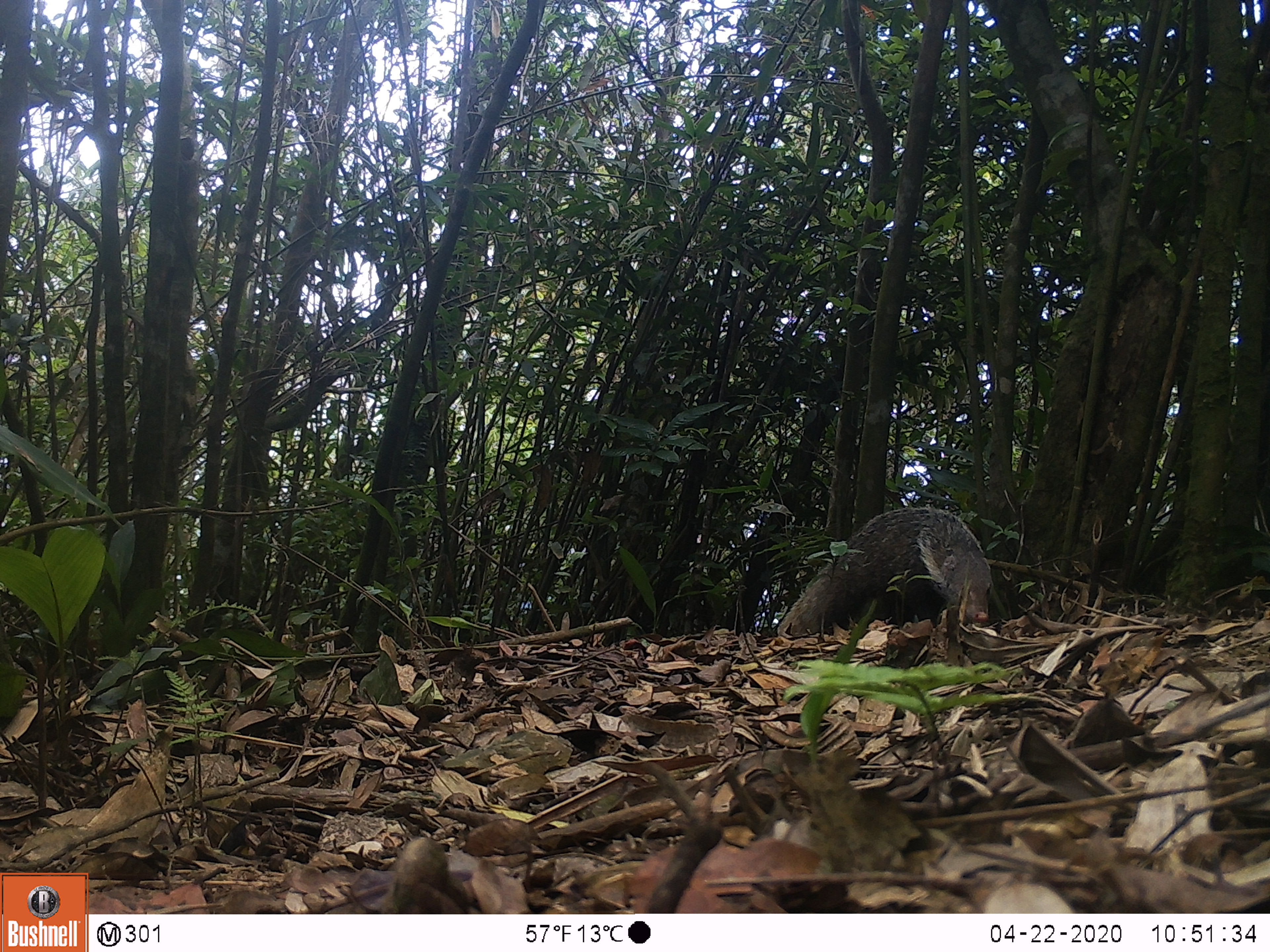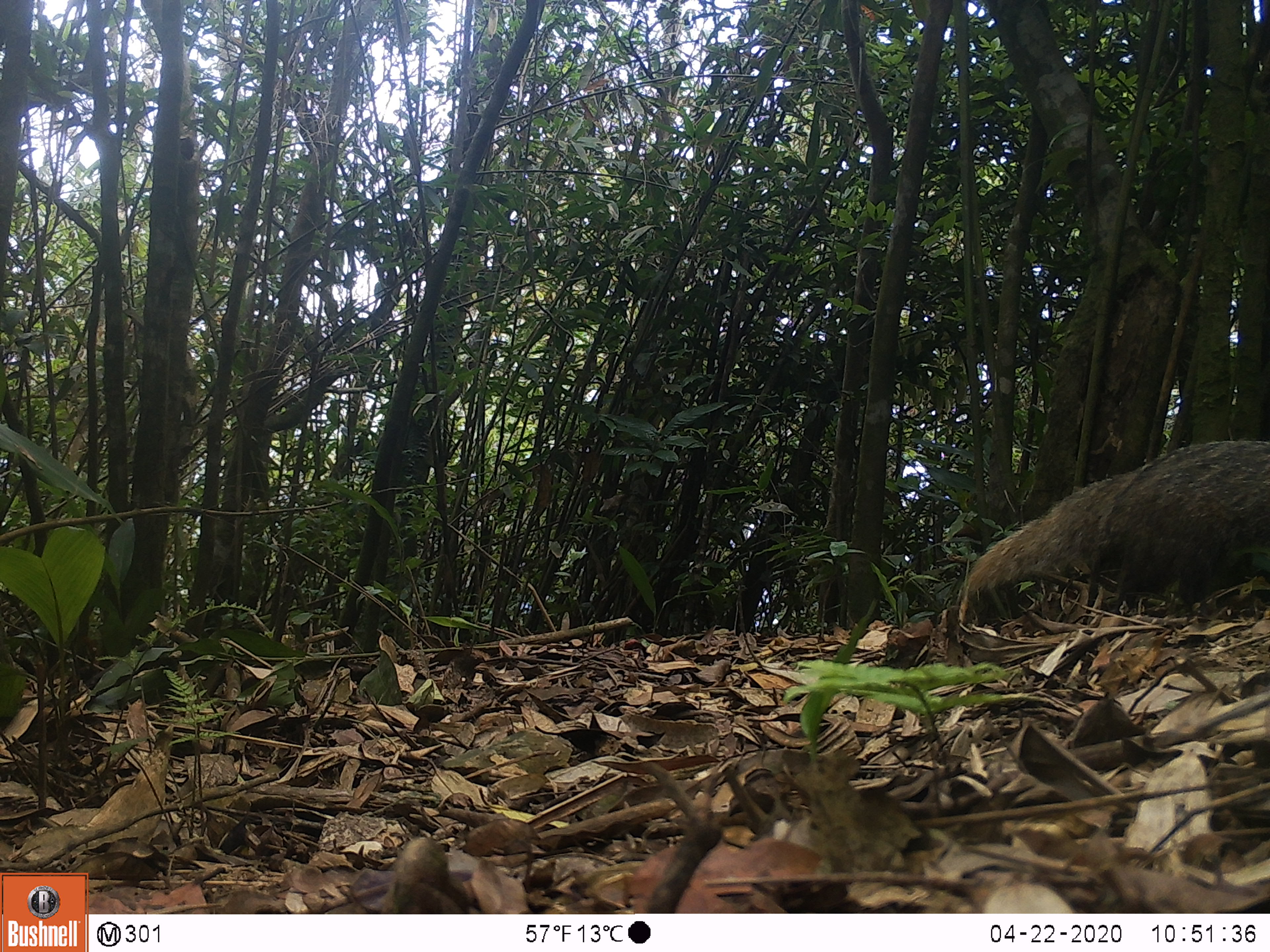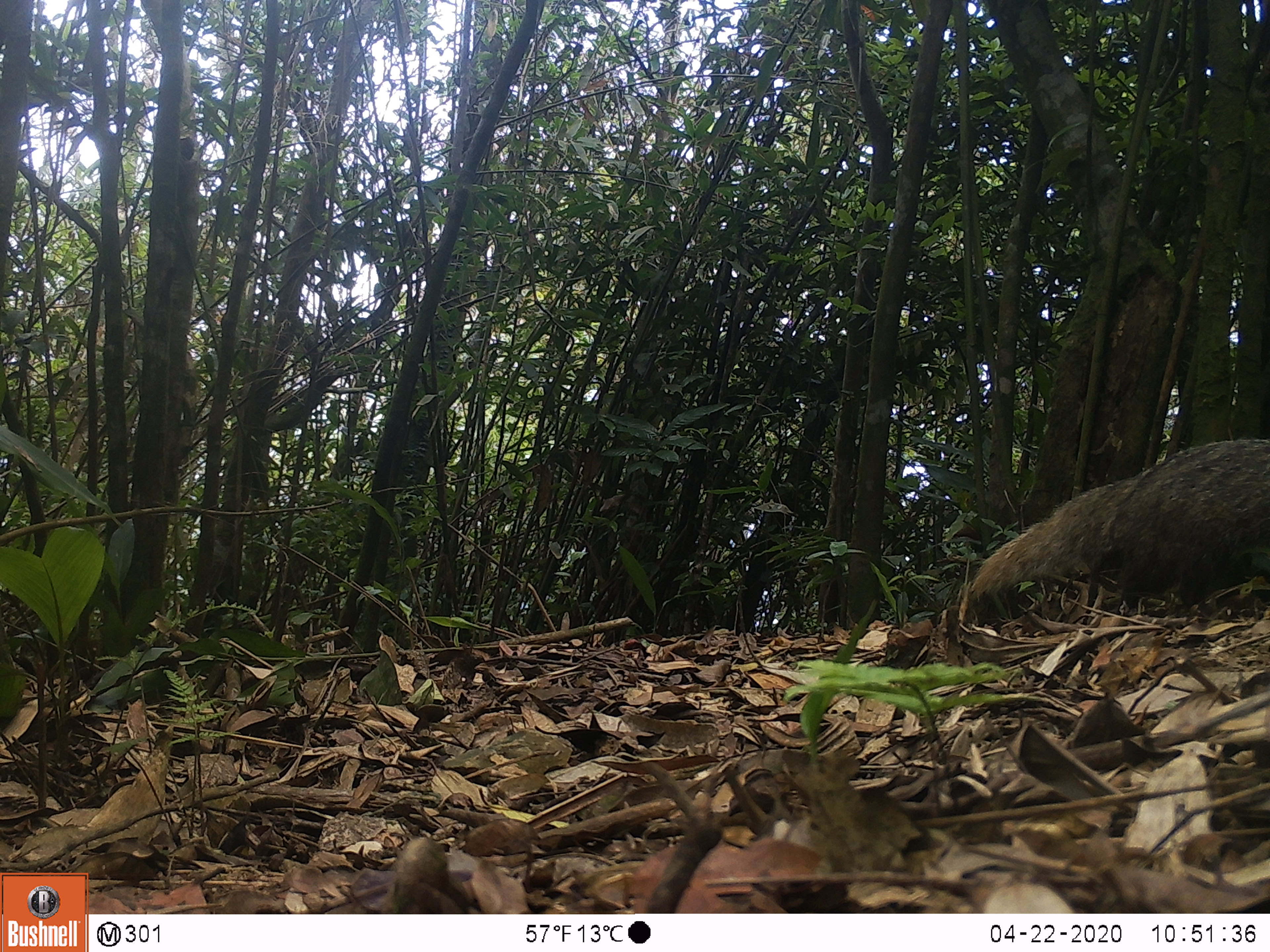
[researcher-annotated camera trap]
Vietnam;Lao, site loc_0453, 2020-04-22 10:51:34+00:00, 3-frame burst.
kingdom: Animalia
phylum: Chordata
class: Mammalia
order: Carnivora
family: Herpestidae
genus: Urva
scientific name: Urva urva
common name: crab-eating mongoose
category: crab eating mongoose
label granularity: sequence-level